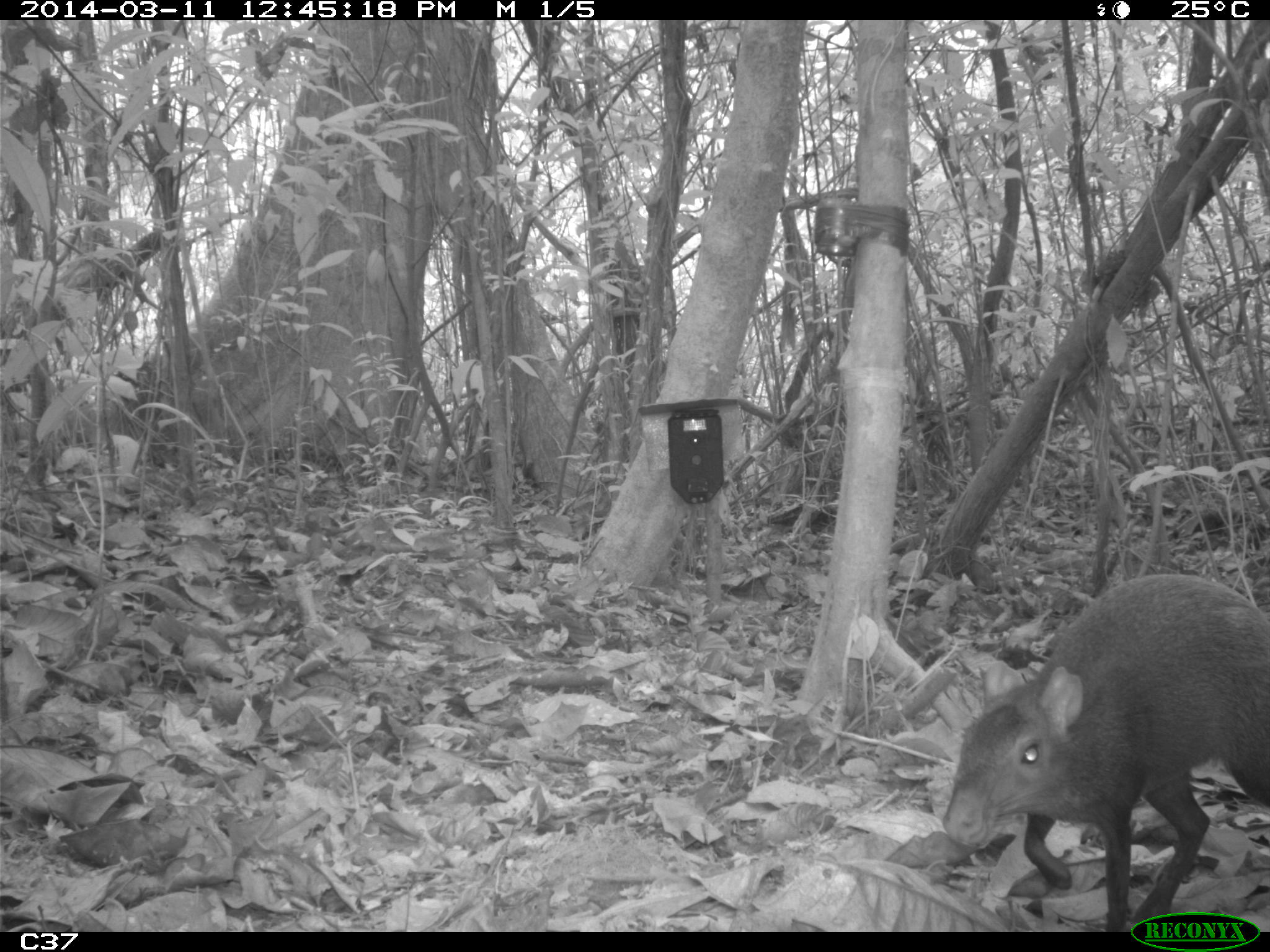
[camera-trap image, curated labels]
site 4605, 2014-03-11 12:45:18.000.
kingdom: Animalia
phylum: Chordata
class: Mammalia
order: Rodentia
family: Dasyproctidae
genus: Dasyprocta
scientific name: Dasyprocta leporina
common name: red-rumped agouti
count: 1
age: adult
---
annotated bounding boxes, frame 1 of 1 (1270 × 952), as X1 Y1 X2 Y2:
dasyprocta leporina: 941 572 1270 932